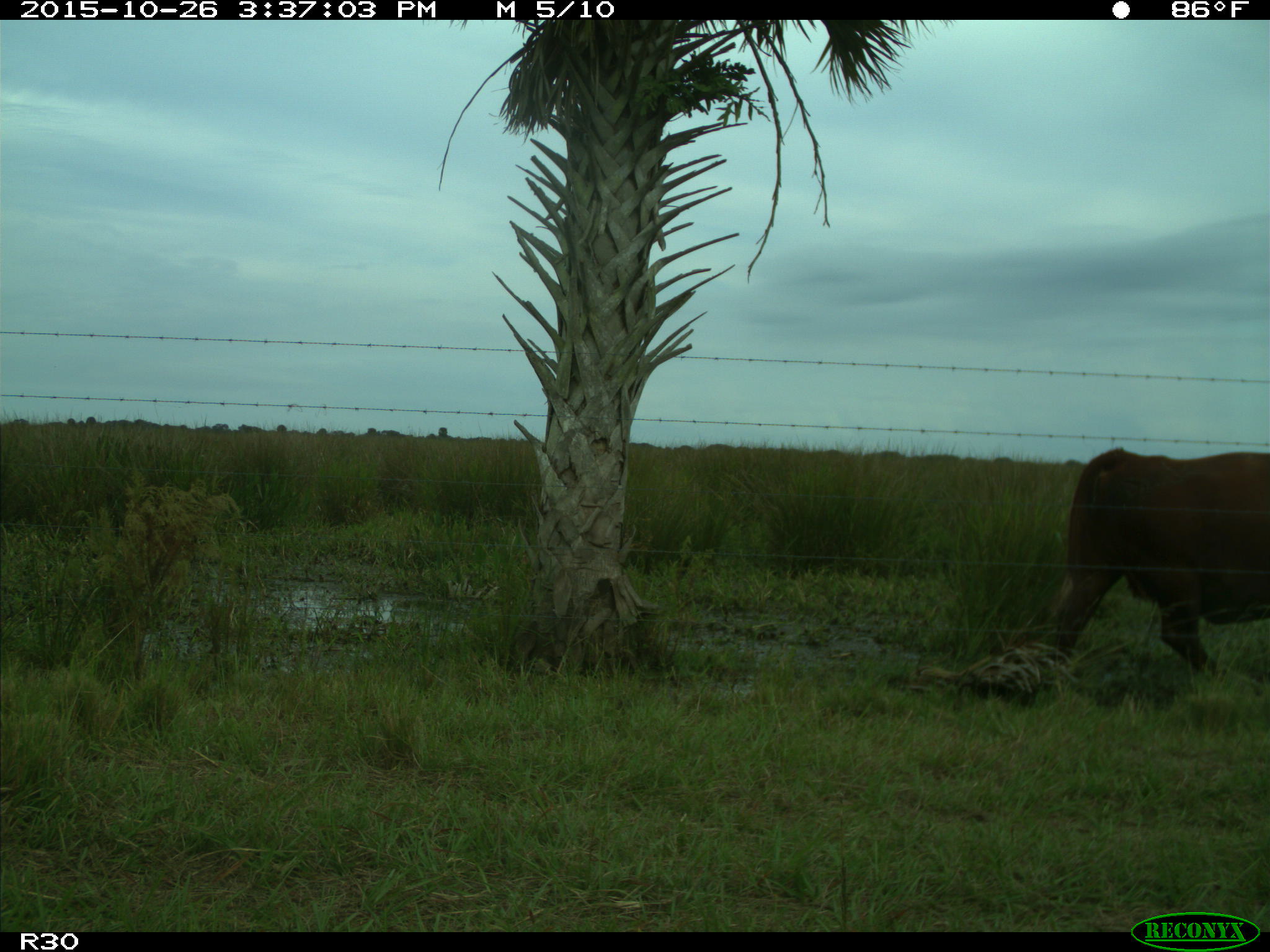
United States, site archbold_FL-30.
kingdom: Animalia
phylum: Chordata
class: Mammalia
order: Artiodactyla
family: Bovidae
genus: Bos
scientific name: Bos taurus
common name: domestic cow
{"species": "Bos taurus (domestic cow)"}